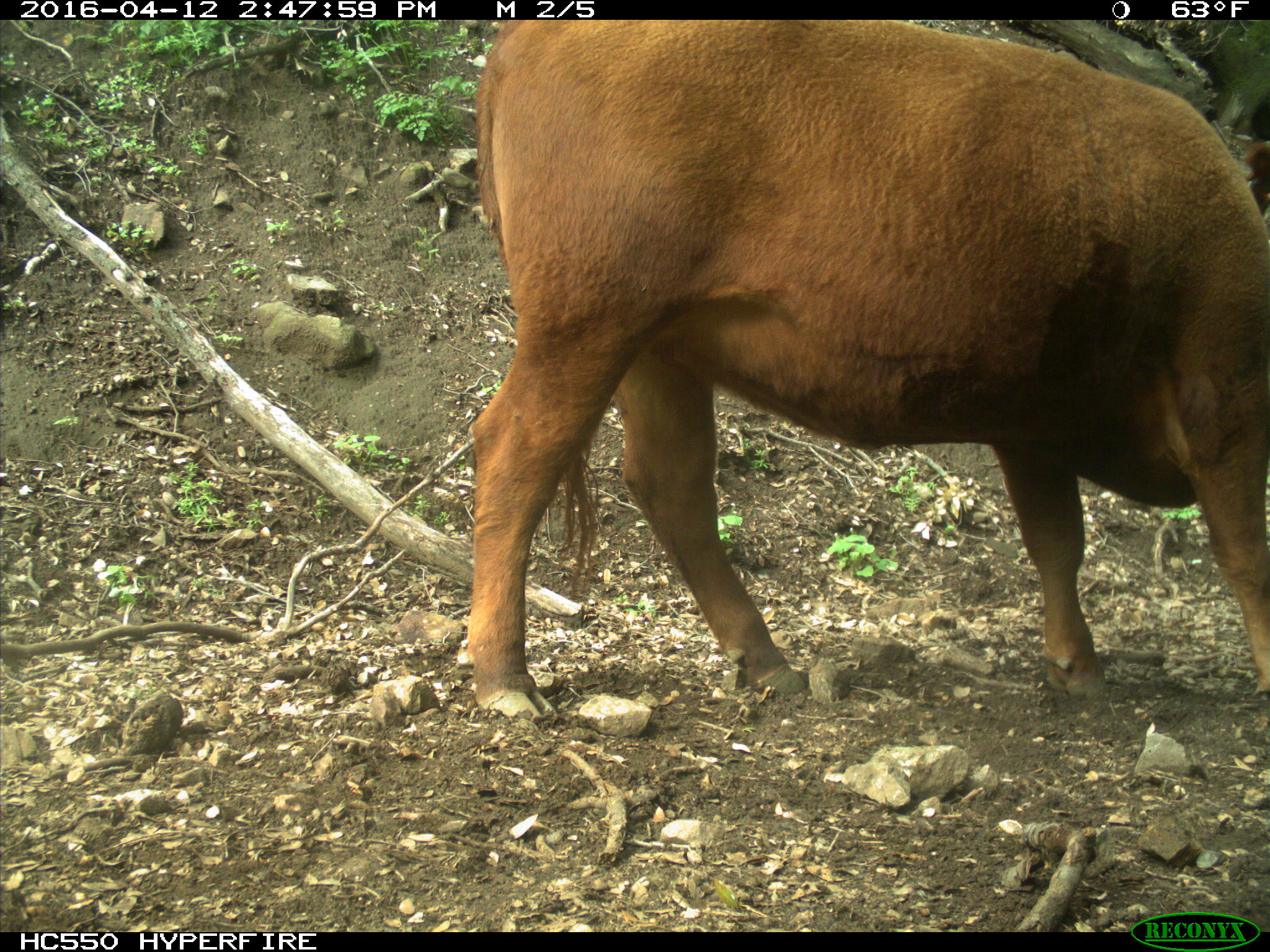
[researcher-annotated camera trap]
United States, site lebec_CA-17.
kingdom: Animalia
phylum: Chordata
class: Mammalia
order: Artiodactyla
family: Bovidae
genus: Bos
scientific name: Bos taurus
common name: domestic cow